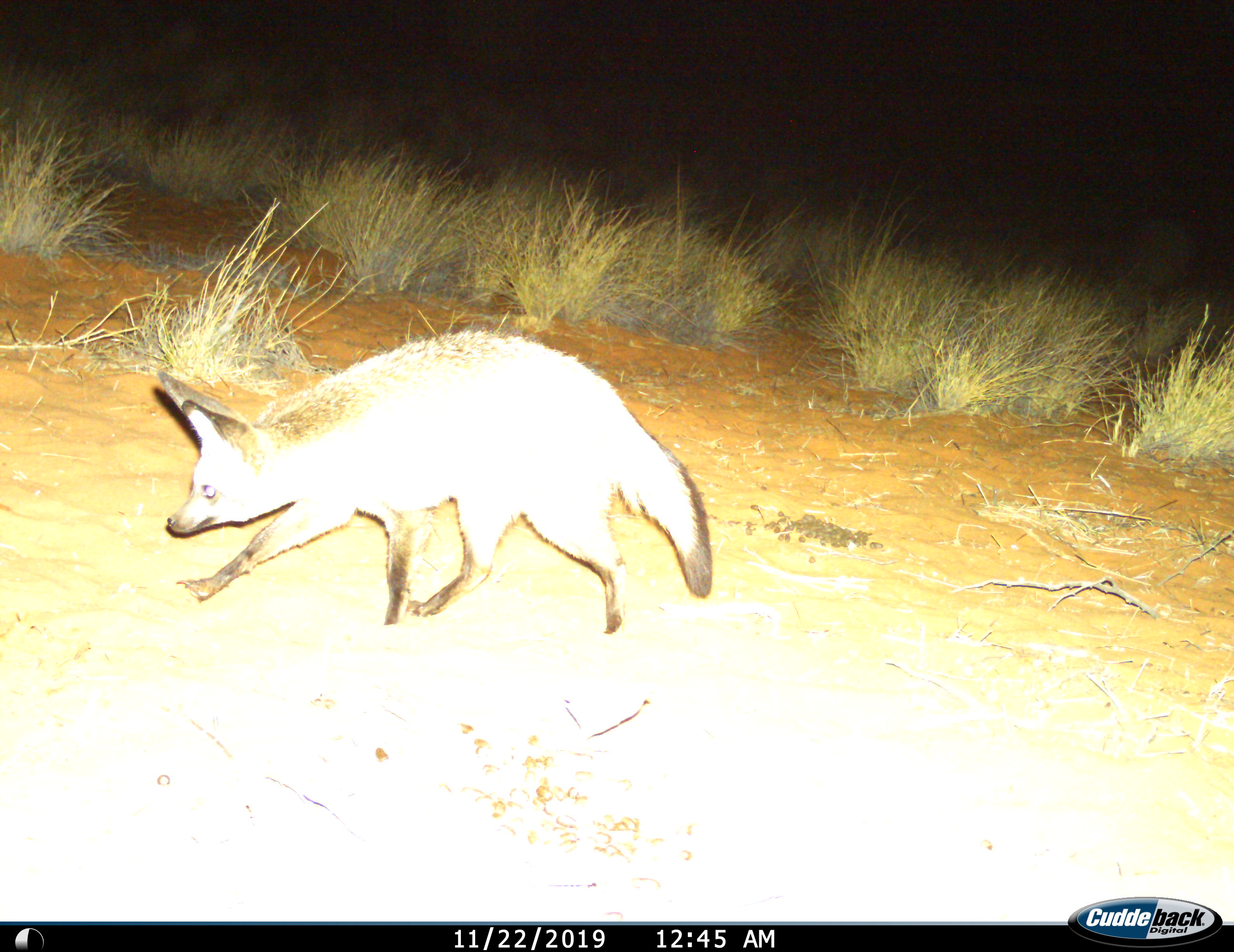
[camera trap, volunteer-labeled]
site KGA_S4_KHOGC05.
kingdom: Animalia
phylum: Chordata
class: Mammalia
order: Carnivora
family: Canidae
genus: Otocyon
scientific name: Otocyon megalotis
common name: bat-eared fox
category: foxbateared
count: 1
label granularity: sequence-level